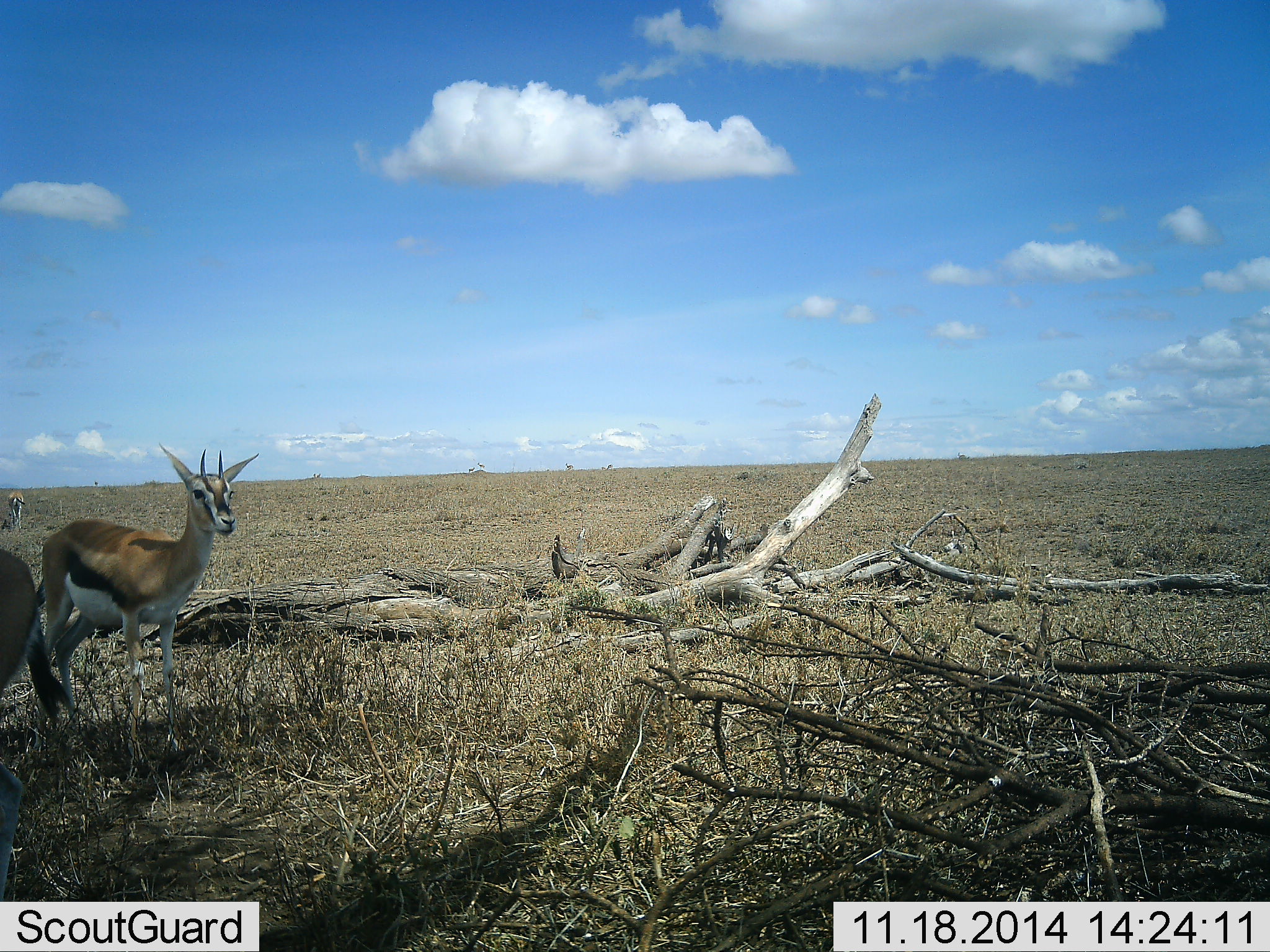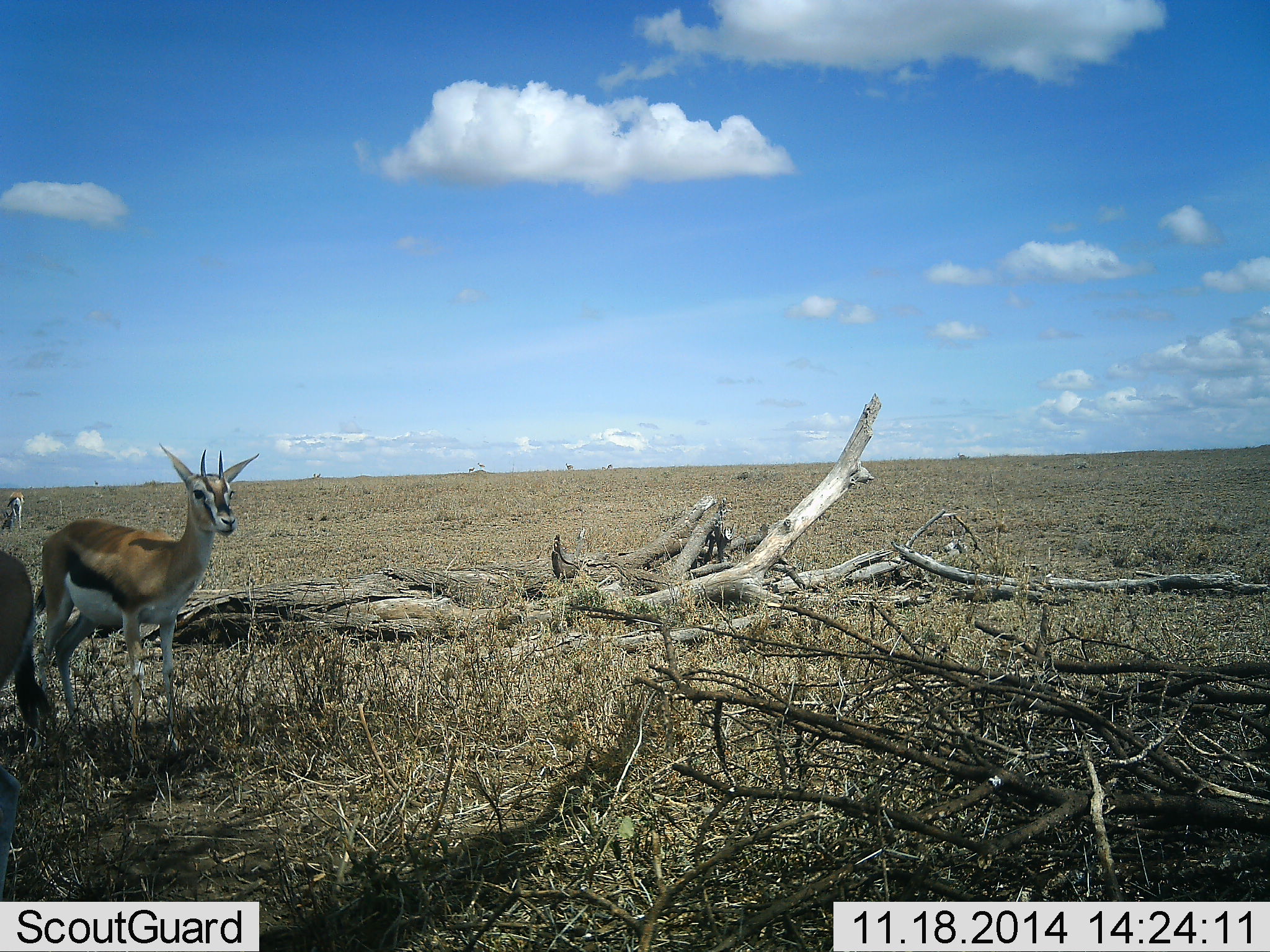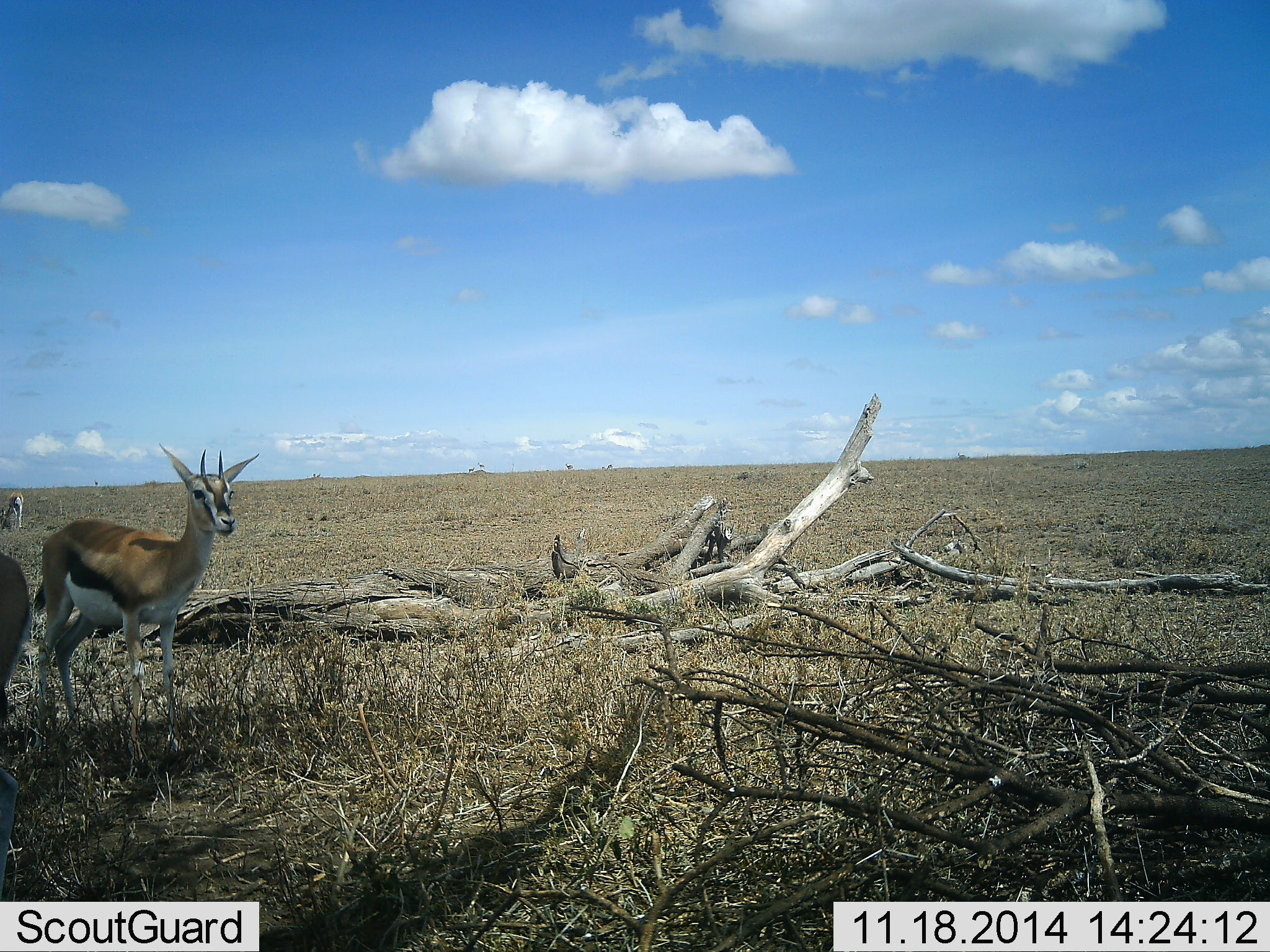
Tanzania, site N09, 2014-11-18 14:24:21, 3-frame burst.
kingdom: Animalia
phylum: Chordata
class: Mammalia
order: Artiodactyla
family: Bovidae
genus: Eudorcas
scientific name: Eudorcas thomsonii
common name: thomson's gazelle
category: gazellethomsons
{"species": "gazellethomsons (thomson's gazelle) (Eudorcas thomsonii)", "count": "3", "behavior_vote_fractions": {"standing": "100%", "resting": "10%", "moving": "0%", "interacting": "0%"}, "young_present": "0%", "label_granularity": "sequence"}